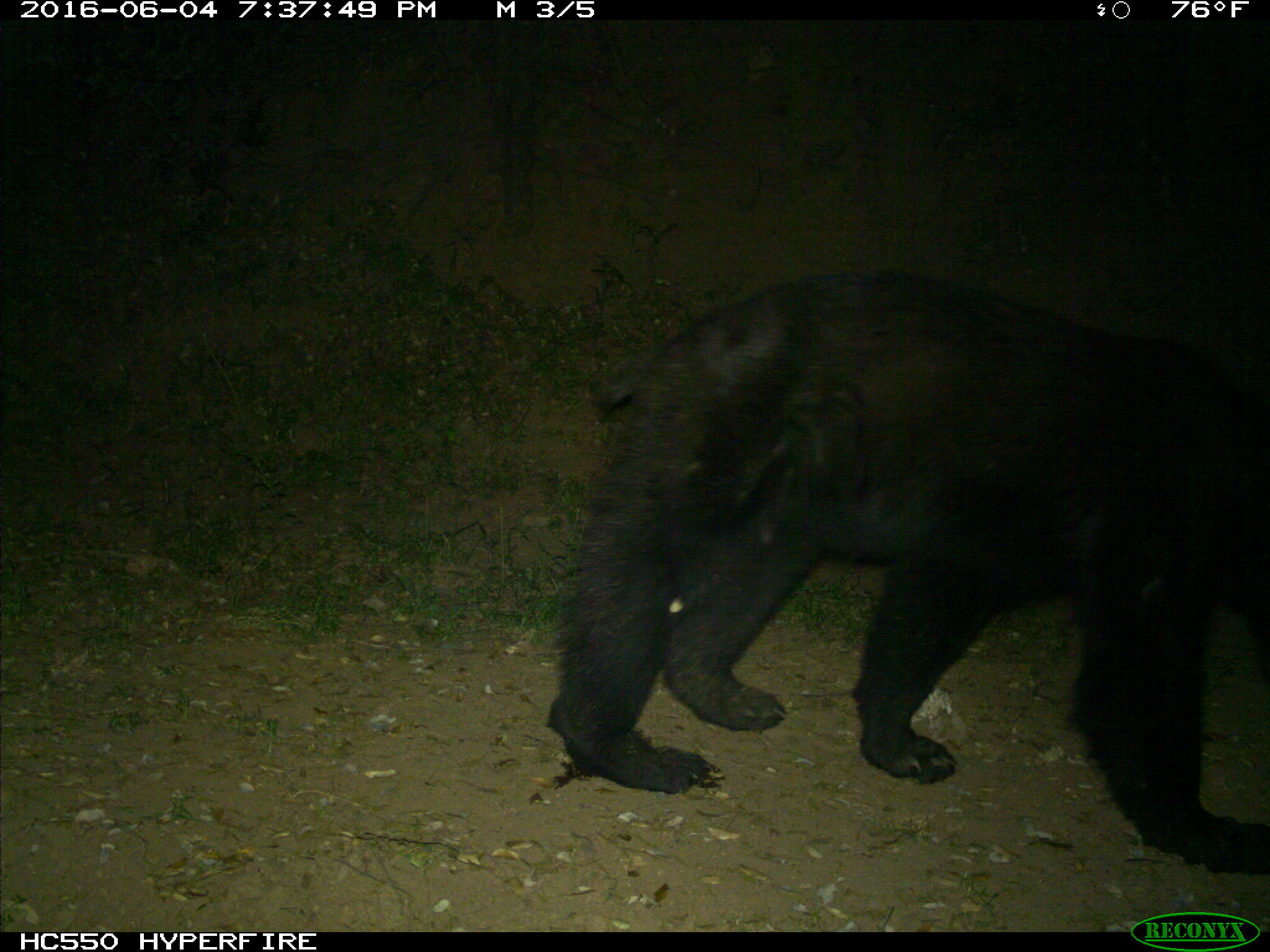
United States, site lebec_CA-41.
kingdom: Animalia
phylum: Chordata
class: Mammalia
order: Carnivora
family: Ursidae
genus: Ursus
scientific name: Ursus americanus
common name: american black bear